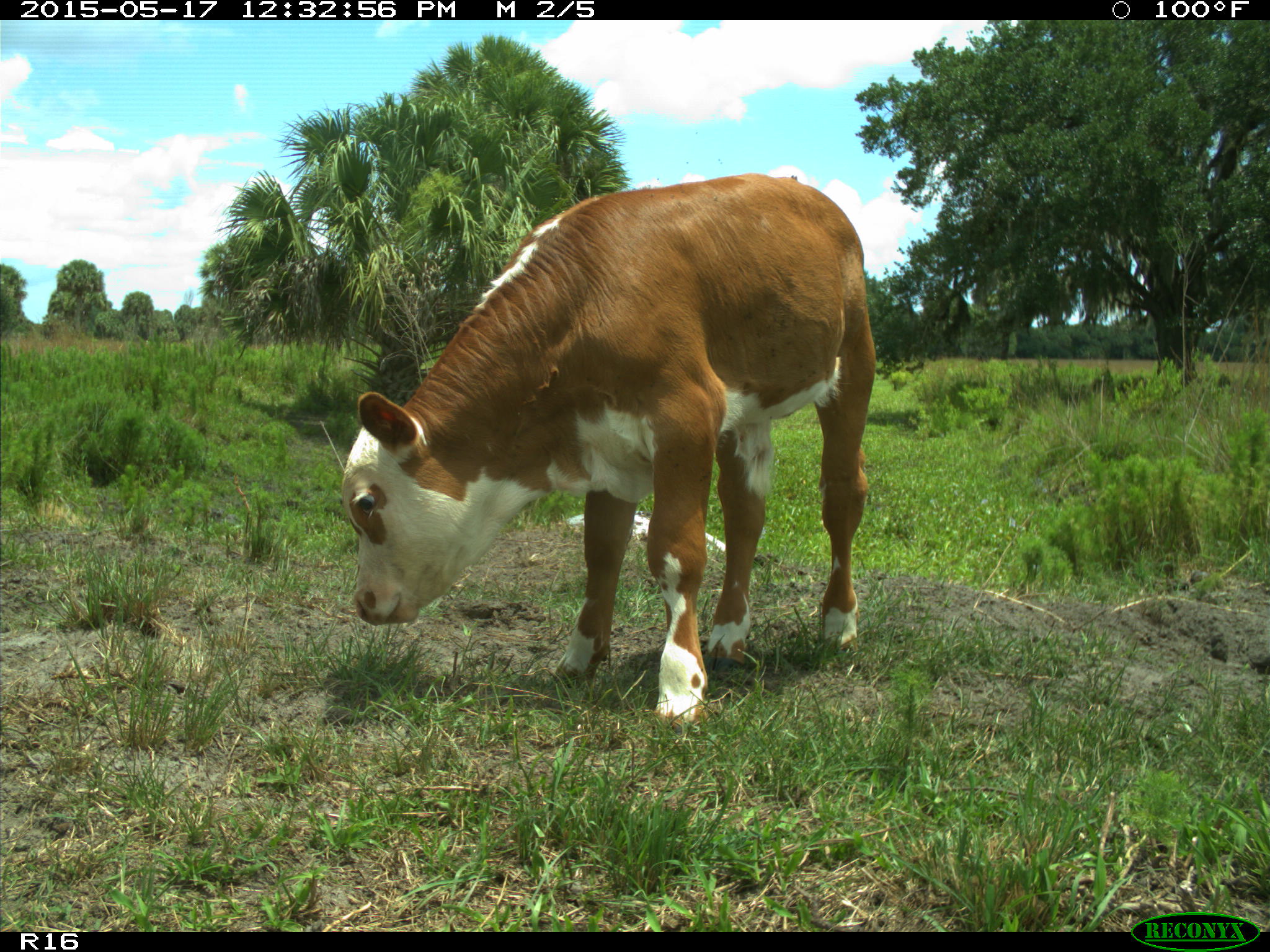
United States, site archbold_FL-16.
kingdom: Animalia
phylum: Chordata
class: Mammalia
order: Artiodactyla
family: Bovidae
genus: Bos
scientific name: Bos taurus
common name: domestic cow